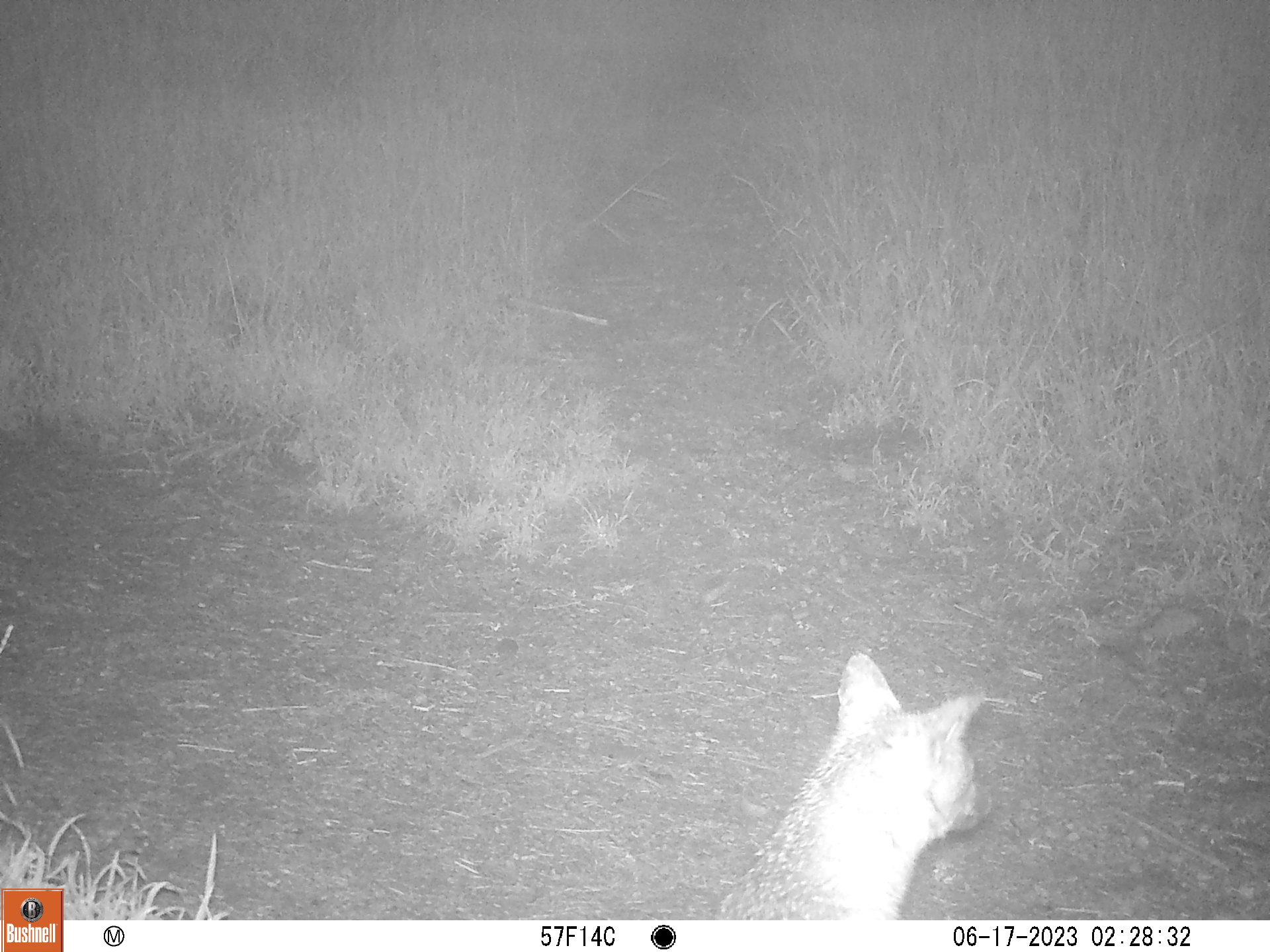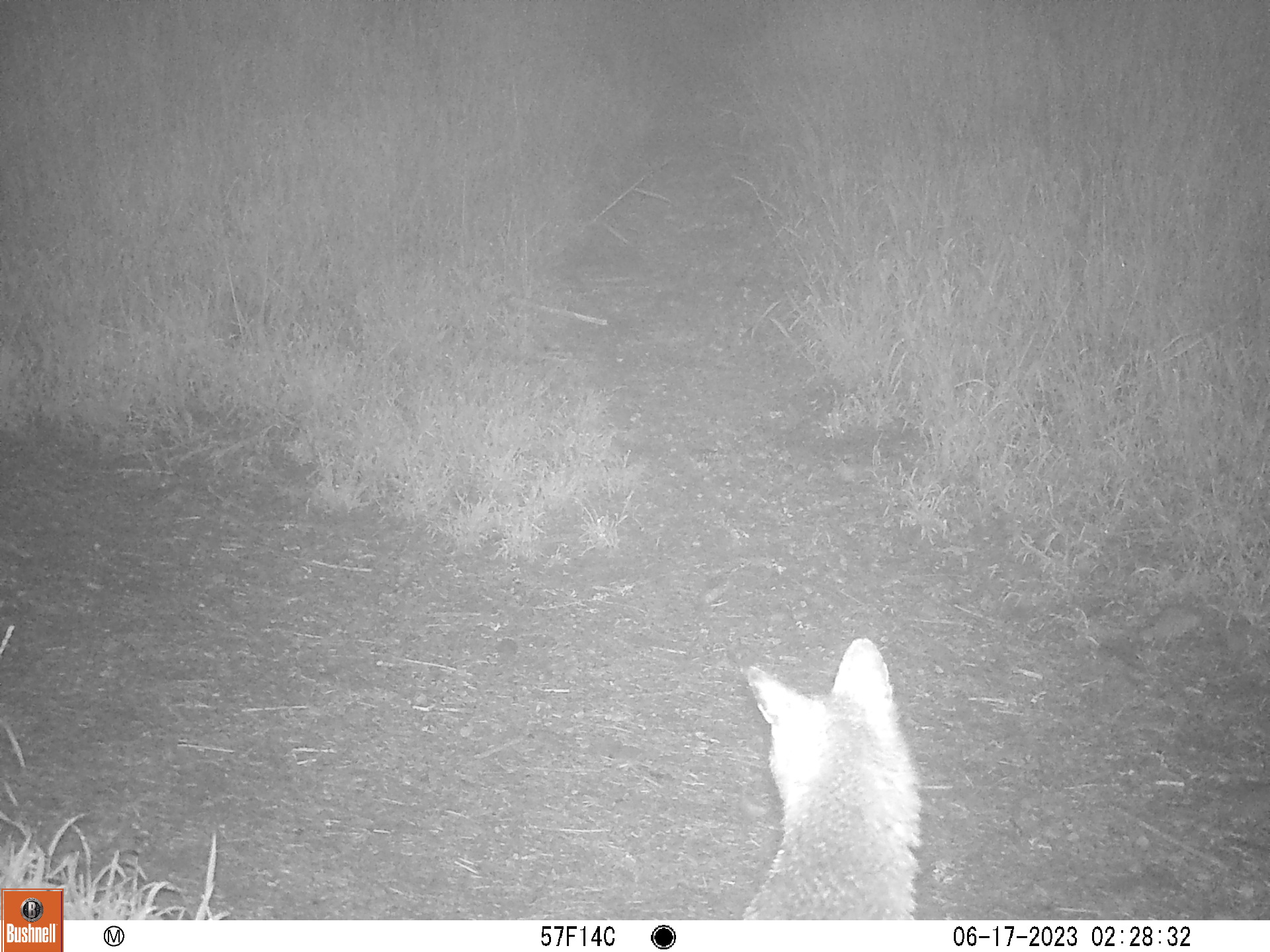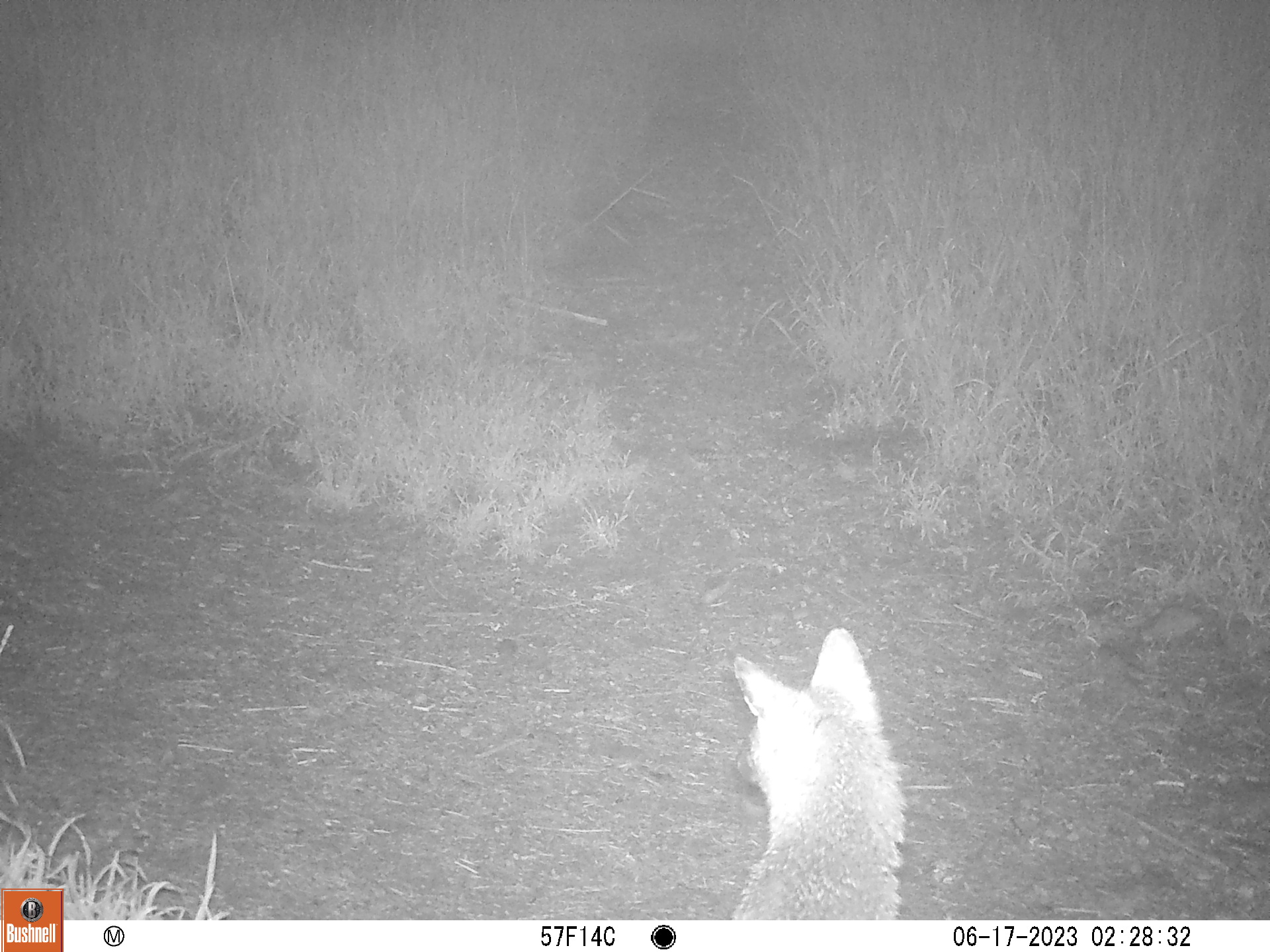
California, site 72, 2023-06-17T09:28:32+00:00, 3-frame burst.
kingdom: Animalia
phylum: Chordata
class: Mammalia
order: Carnivora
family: Canidae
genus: Urocyon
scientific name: Urocyon cinereoargenteus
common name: gray fox